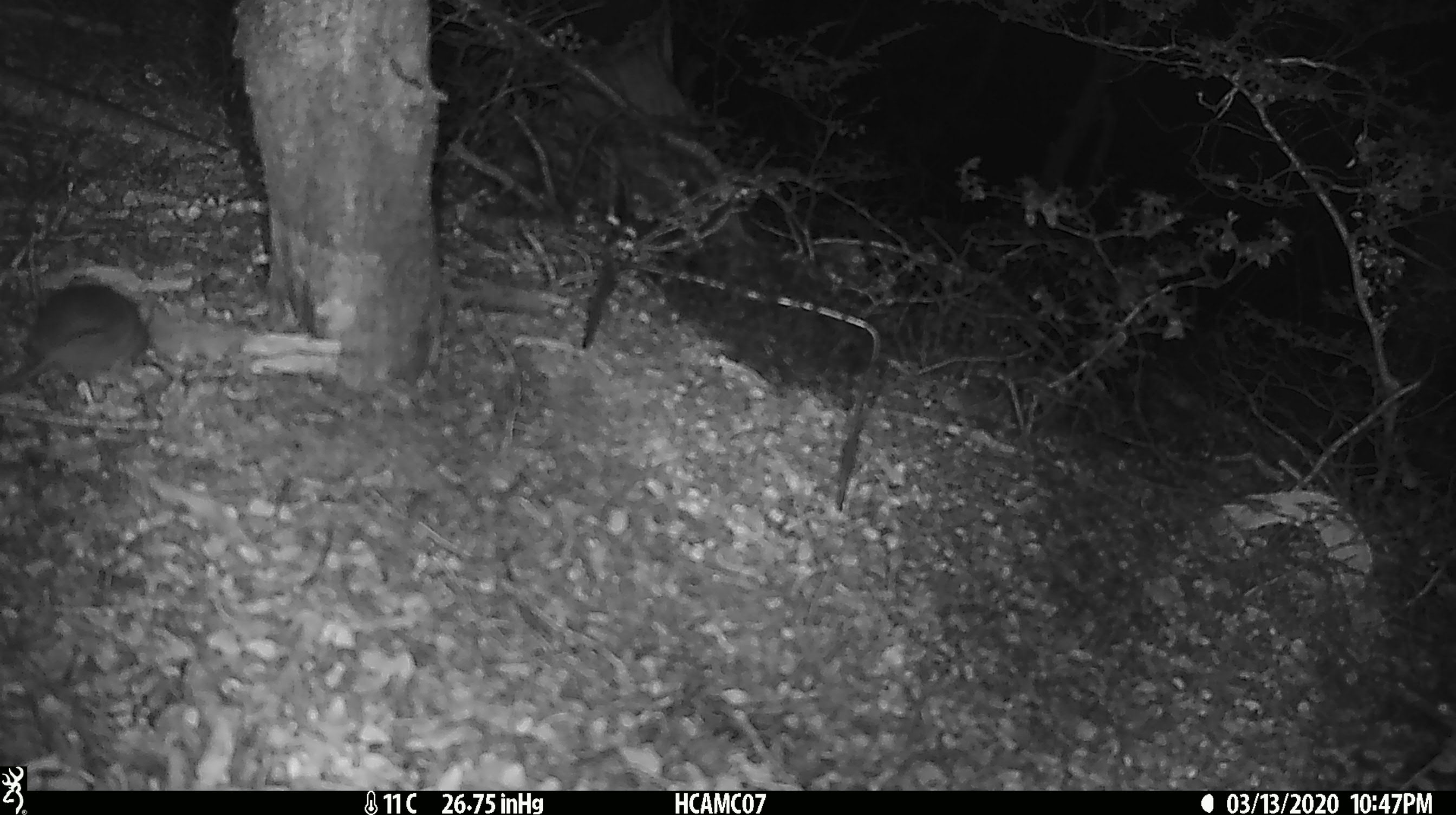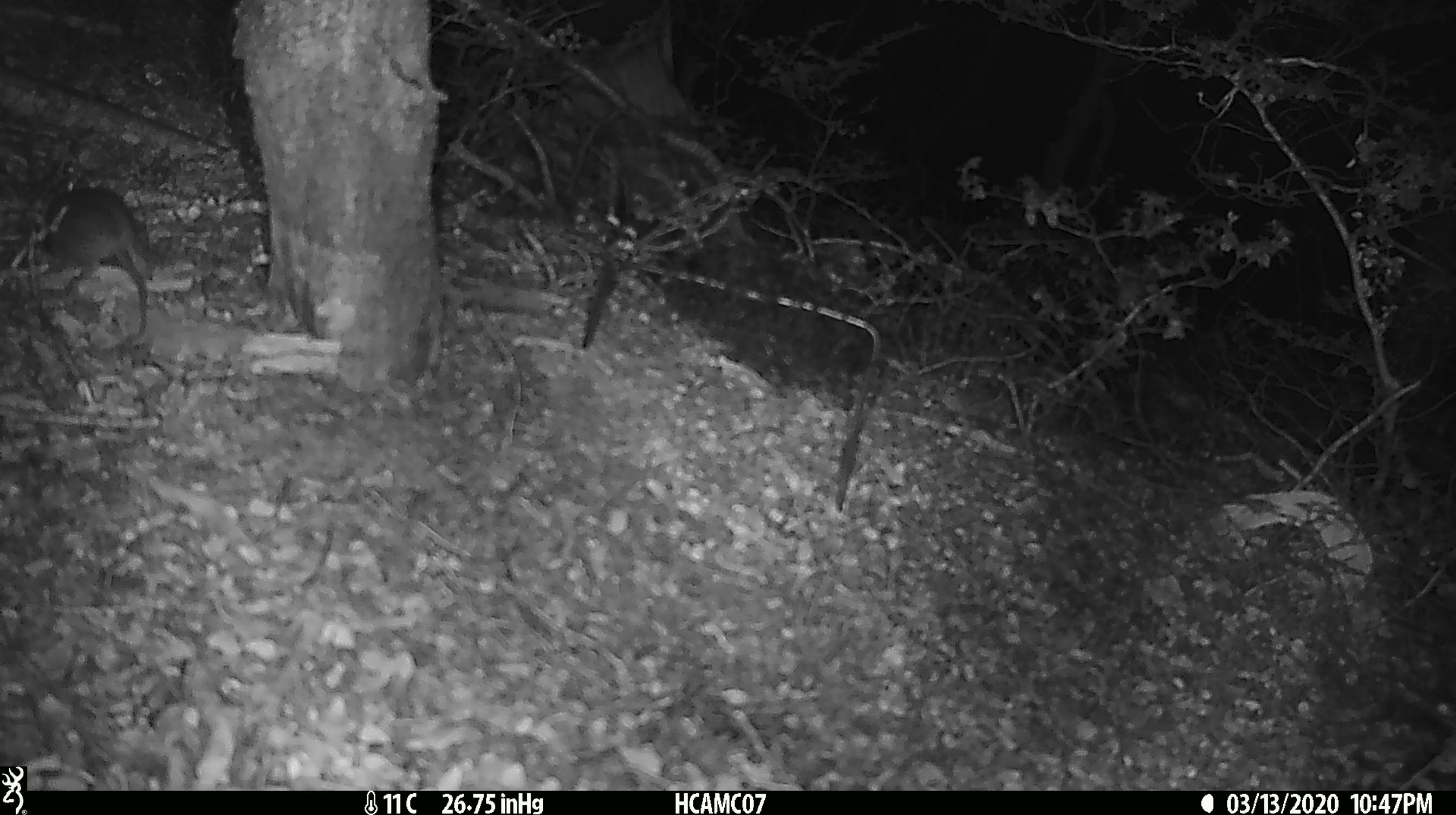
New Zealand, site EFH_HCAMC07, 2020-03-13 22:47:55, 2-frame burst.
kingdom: Animalia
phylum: Chordata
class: Mammalia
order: Rodentia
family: Muridae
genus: Mus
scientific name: Mus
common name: mouse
Mouse (Mus).